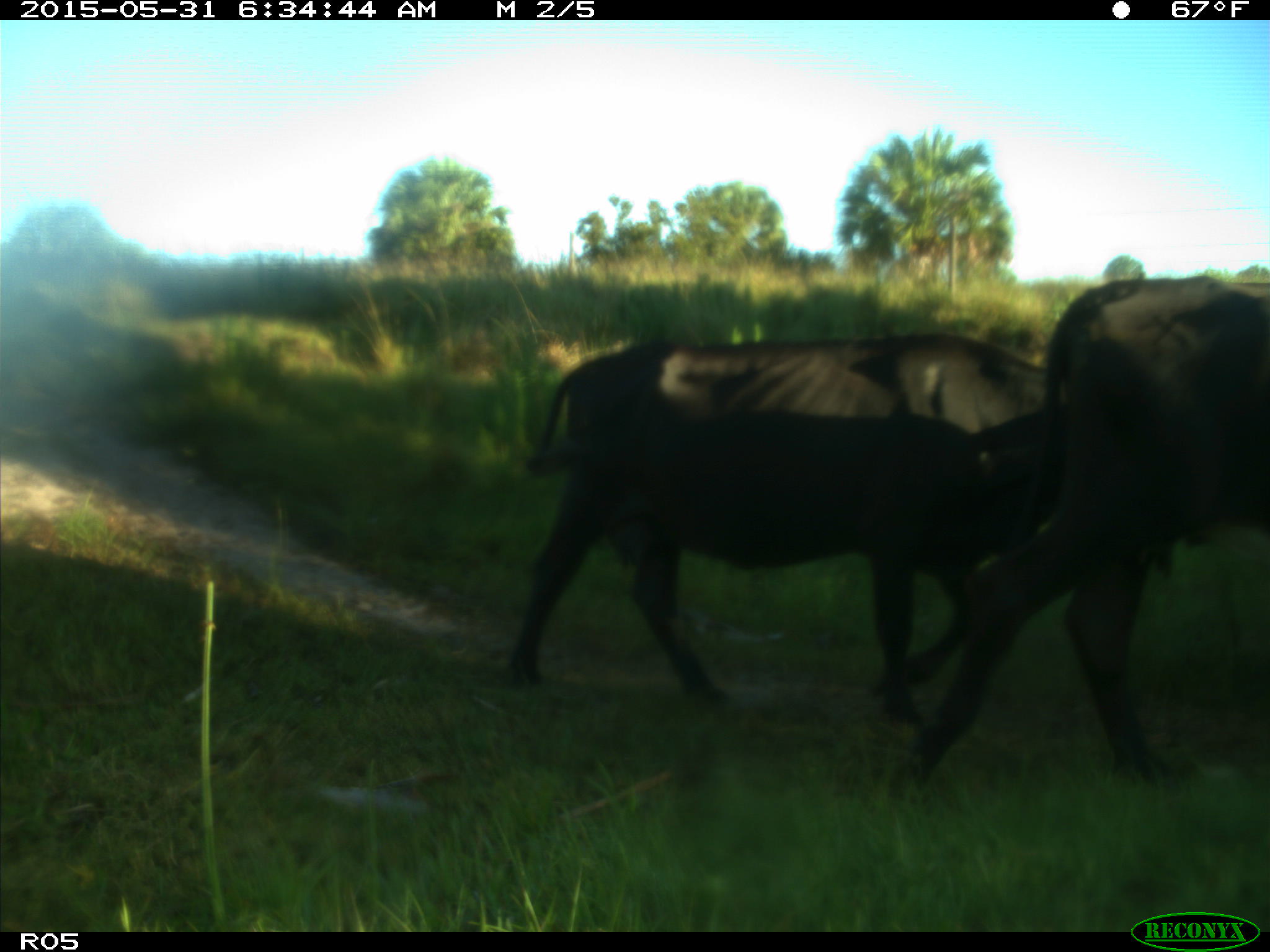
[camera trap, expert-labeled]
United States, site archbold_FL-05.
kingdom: Animalia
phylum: Chordata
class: Mammalia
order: Artiodactyla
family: Bovidae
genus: Bos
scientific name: Bos taurus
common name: domestic cow